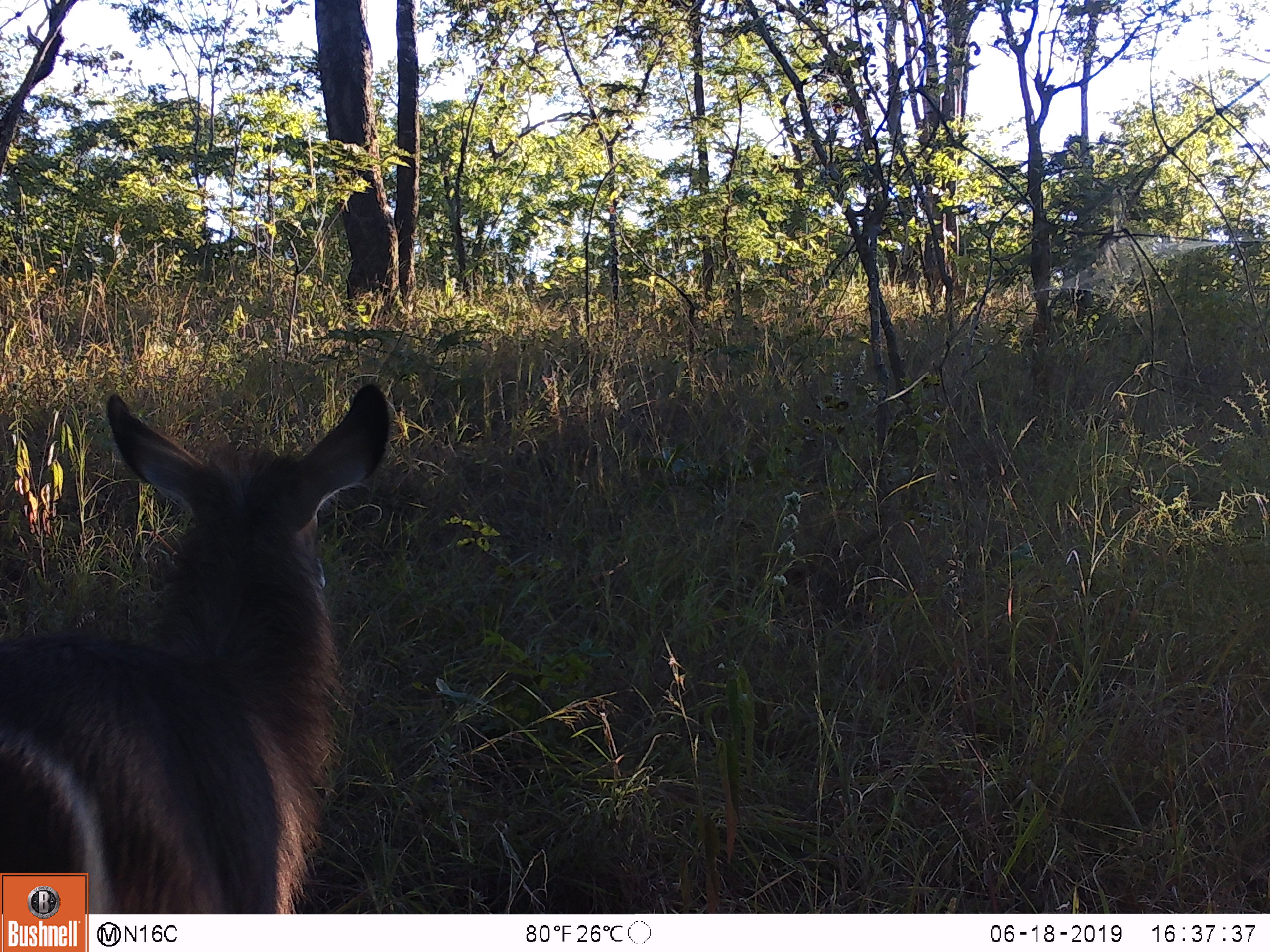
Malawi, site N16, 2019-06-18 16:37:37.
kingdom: Animalia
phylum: Chordata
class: Mammalia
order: Artiodactyla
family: Bovidae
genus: Kobus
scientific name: Kobus ellipsiprymnus ellipsiprymnus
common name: common waterbuck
Common waterbuck (Kobus ellipsiprymnus ellipsiprymnus), count 1.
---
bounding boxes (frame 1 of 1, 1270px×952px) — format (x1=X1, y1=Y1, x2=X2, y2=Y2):
common waterbuck: (x1=2, y1=382, x2=407, y2=871)